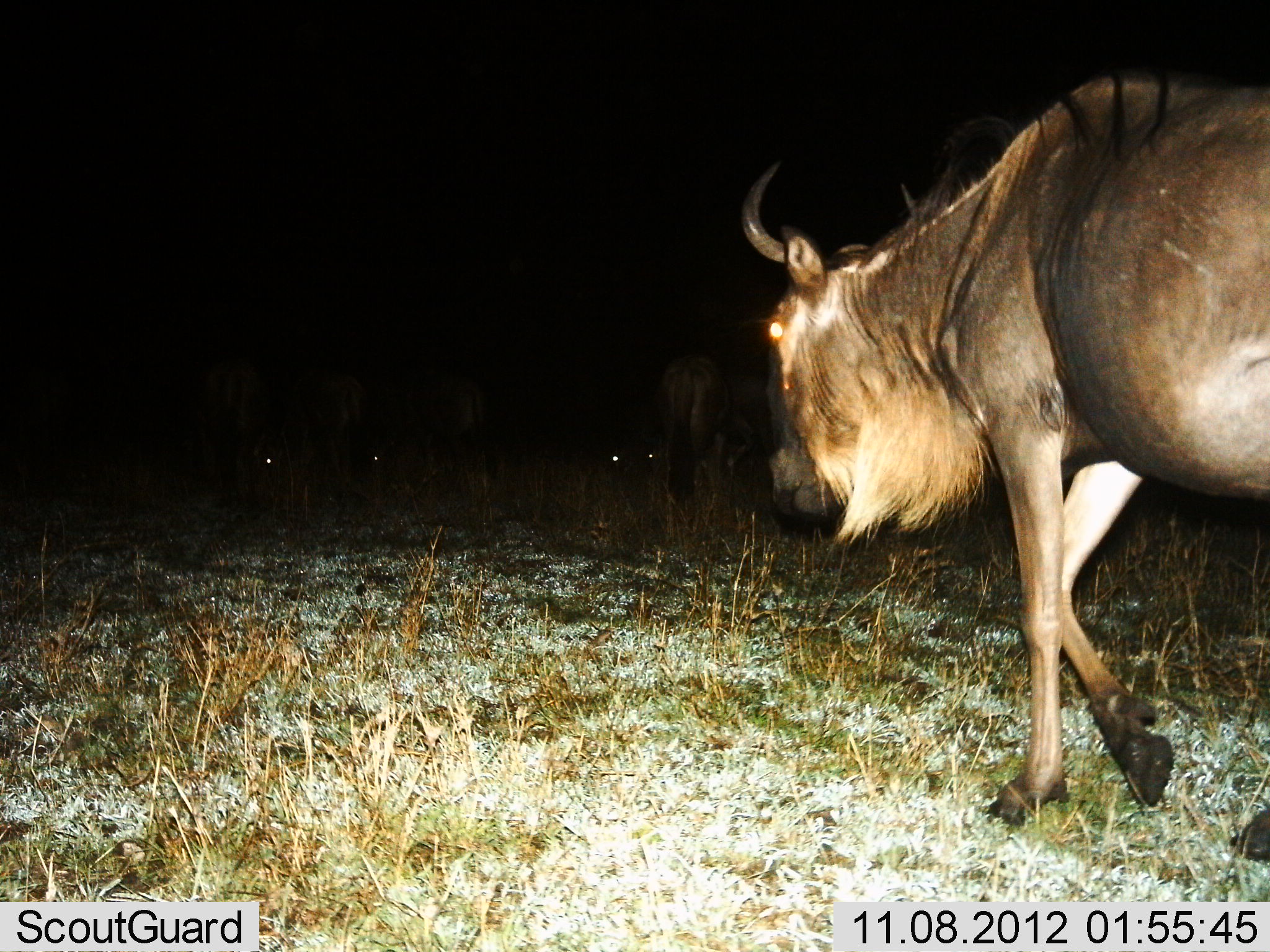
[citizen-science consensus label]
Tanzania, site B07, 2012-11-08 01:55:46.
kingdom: Animalia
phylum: Chordata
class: Mammalia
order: Artiodactyla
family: Bovidae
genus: Connochaetes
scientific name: Connochaetes taurinus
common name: blue wildebeest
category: wildebeest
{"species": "wildebeest (blue wildebeest) (Connochaetes taurinus)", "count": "2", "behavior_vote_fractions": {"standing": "30%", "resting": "0%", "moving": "100%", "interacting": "0%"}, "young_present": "0%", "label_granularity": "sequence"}